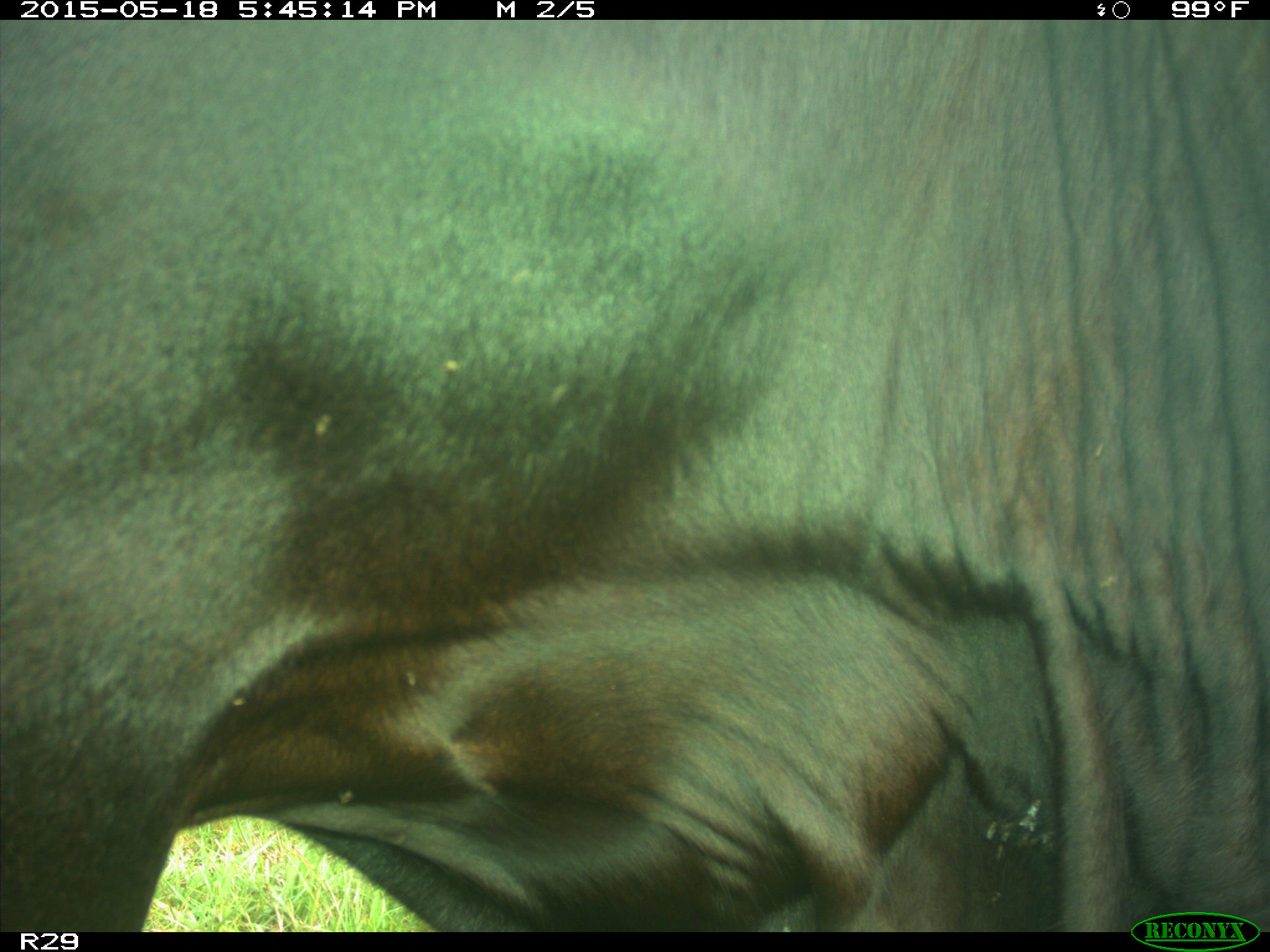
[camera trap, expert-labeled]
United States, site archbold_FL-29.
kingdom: Animalia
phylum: Chordata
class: Mammalia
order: Artiodactyla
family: Bovidae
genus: Bos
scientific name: Bos taurus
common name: domestic cow